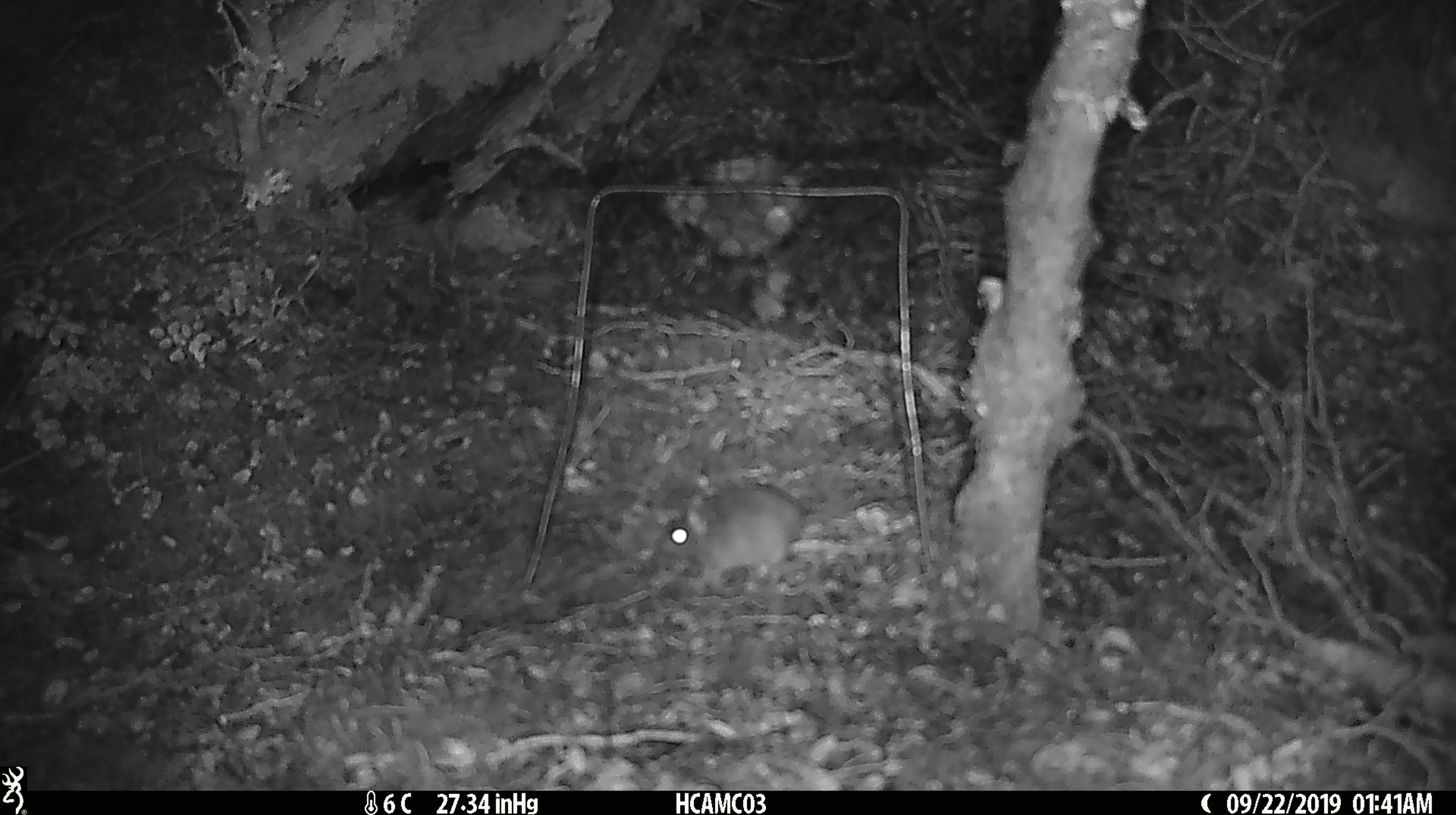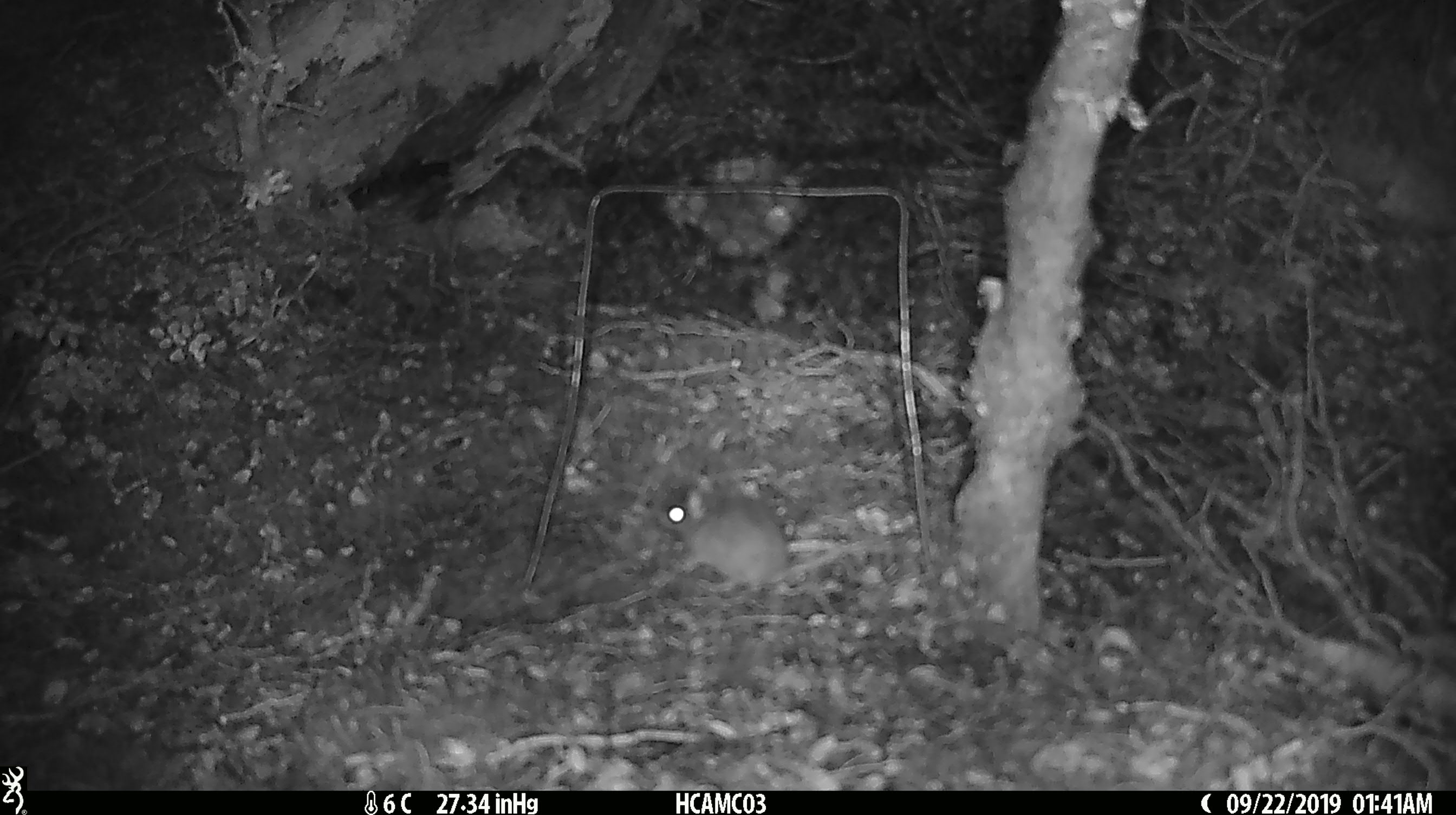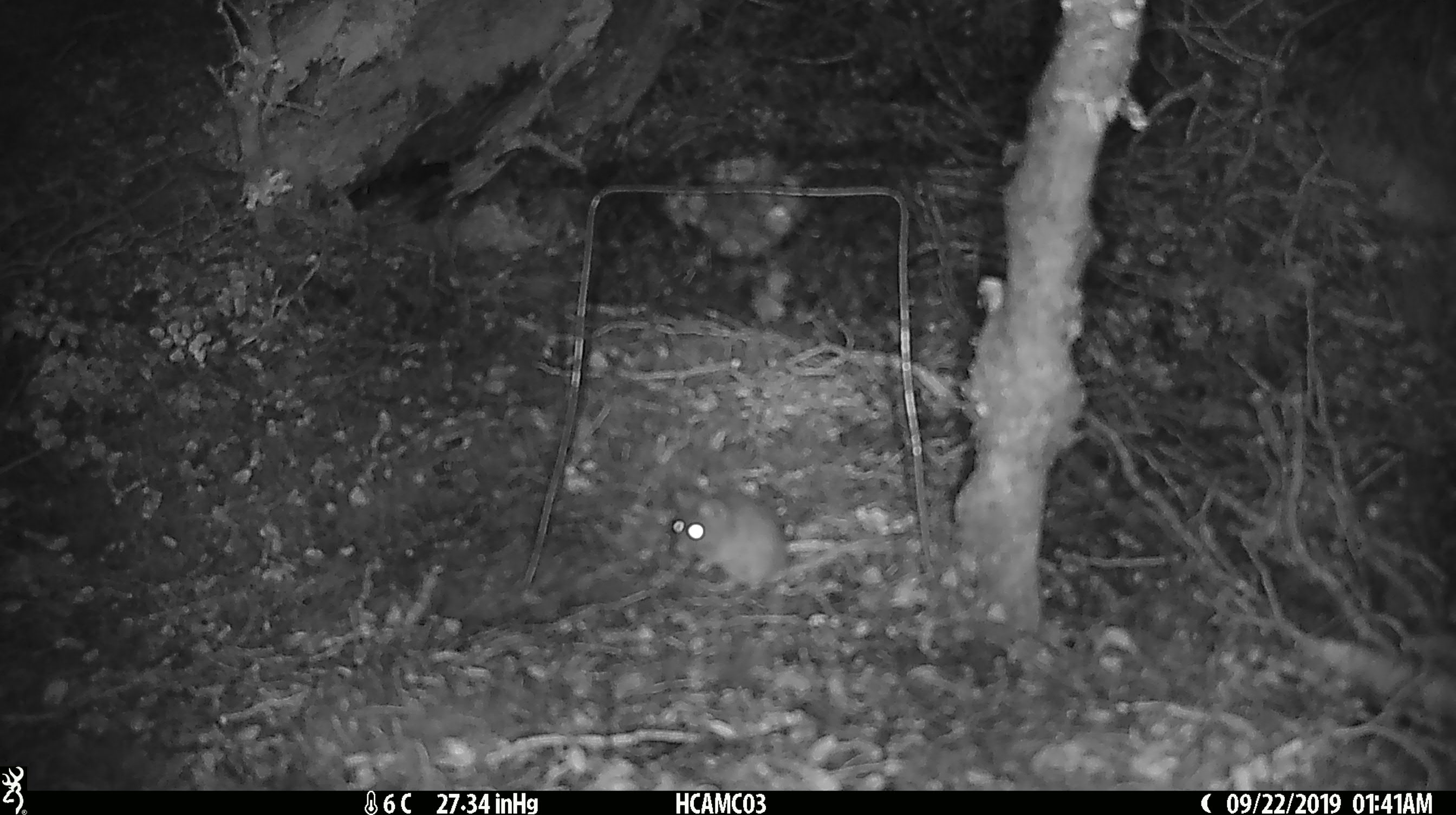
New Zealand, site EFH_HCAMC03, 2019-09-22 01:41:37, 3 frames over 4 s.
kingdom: Animalia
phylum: Chordata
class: Mammalia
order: Rodentia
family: Muridae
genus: Mus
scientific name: Mus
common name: mouse